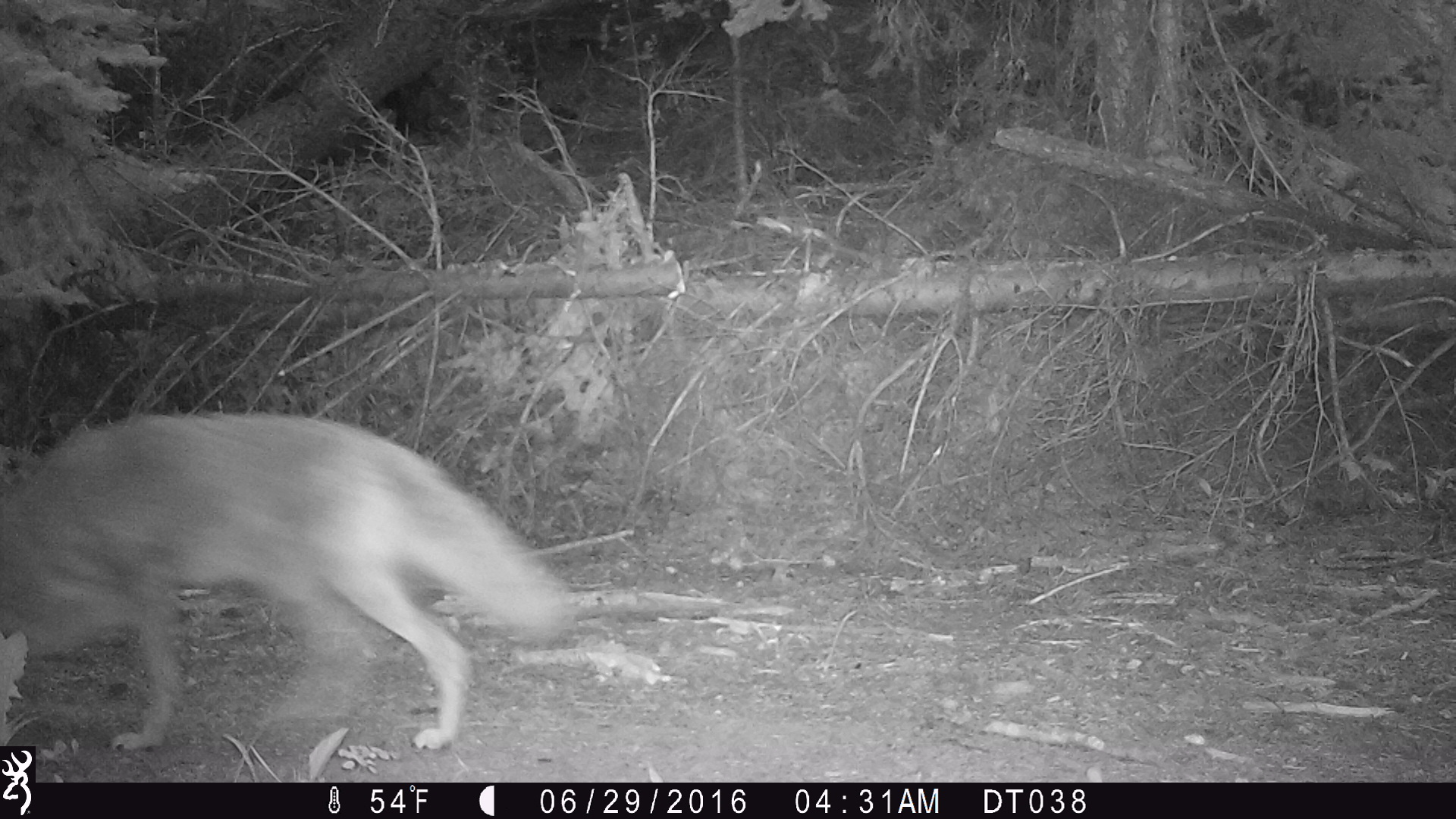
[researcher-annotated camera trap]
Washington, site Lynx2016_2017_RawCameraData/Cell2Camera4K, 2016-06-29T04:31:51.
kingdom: Animalia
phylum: Chordata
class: Mammalia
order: Carnivora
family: Canidae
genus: Canis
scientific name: Canis latrans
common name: coyote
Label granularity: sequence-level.